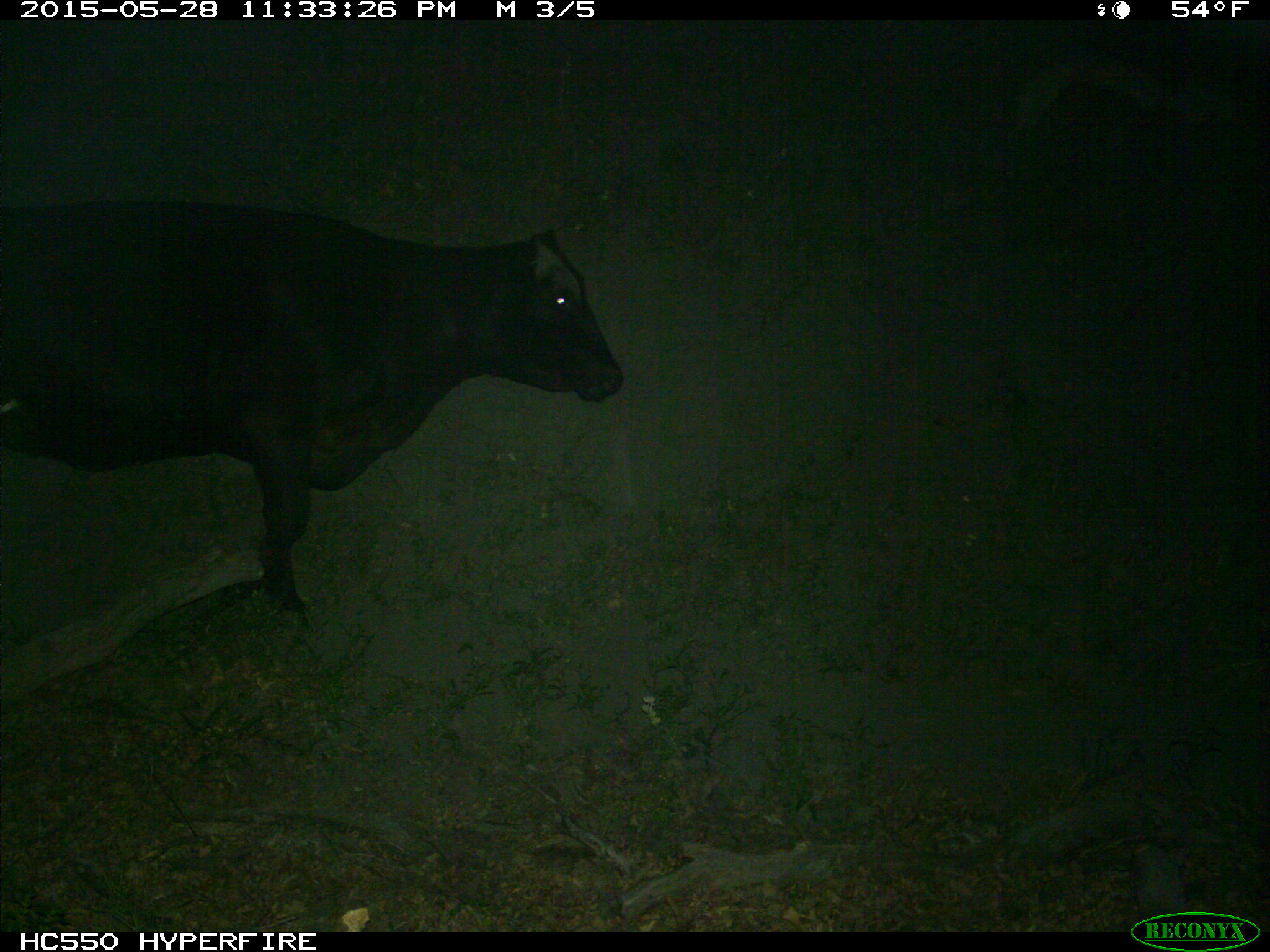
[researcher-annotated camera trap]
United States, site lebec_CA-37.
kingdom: Animalia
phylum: Chordata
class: Mammalia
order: Artiodactyla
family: Bovidae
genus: Bos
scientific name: Bos taurus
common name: domestic cow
Bos taurus (domestic cow).